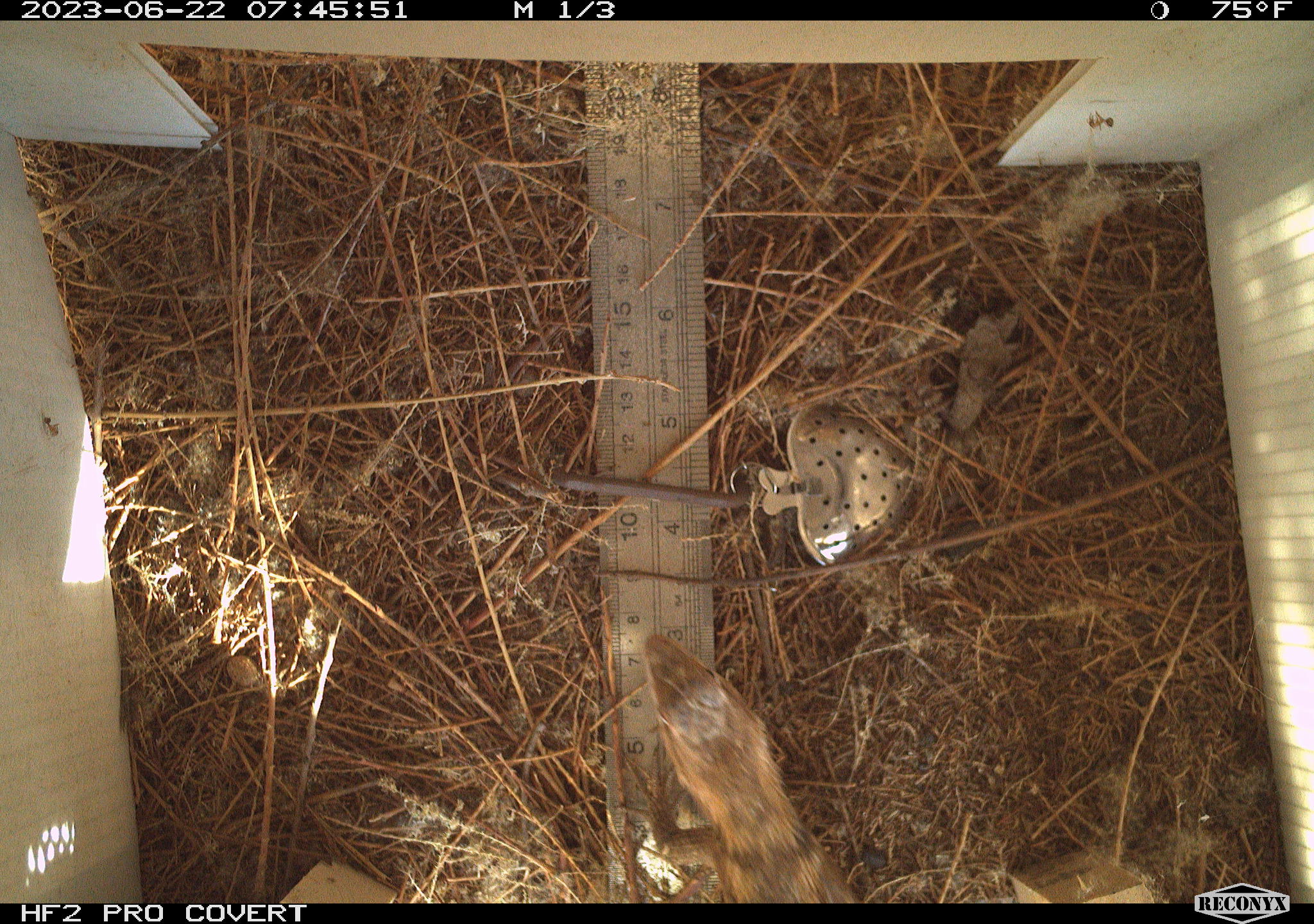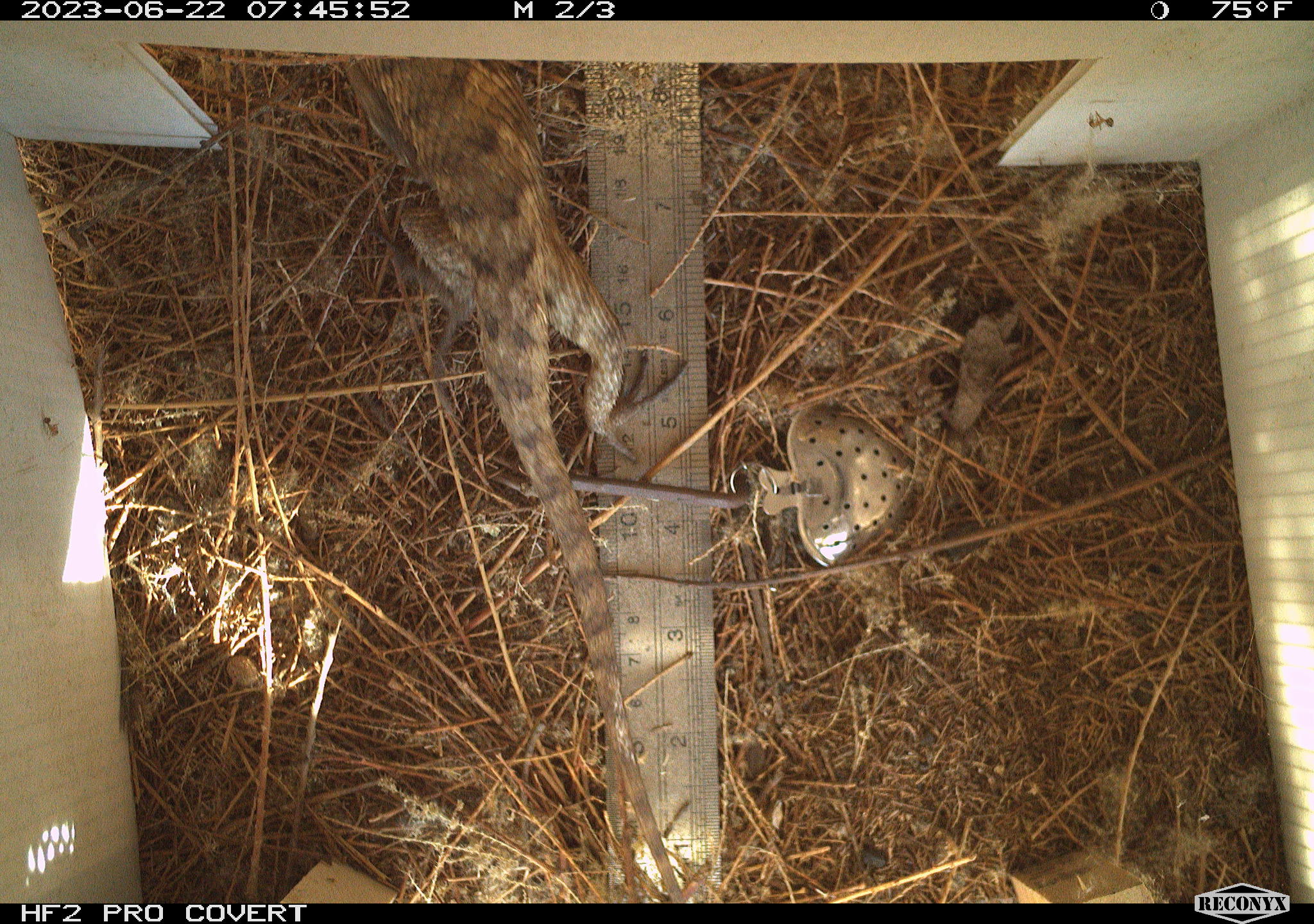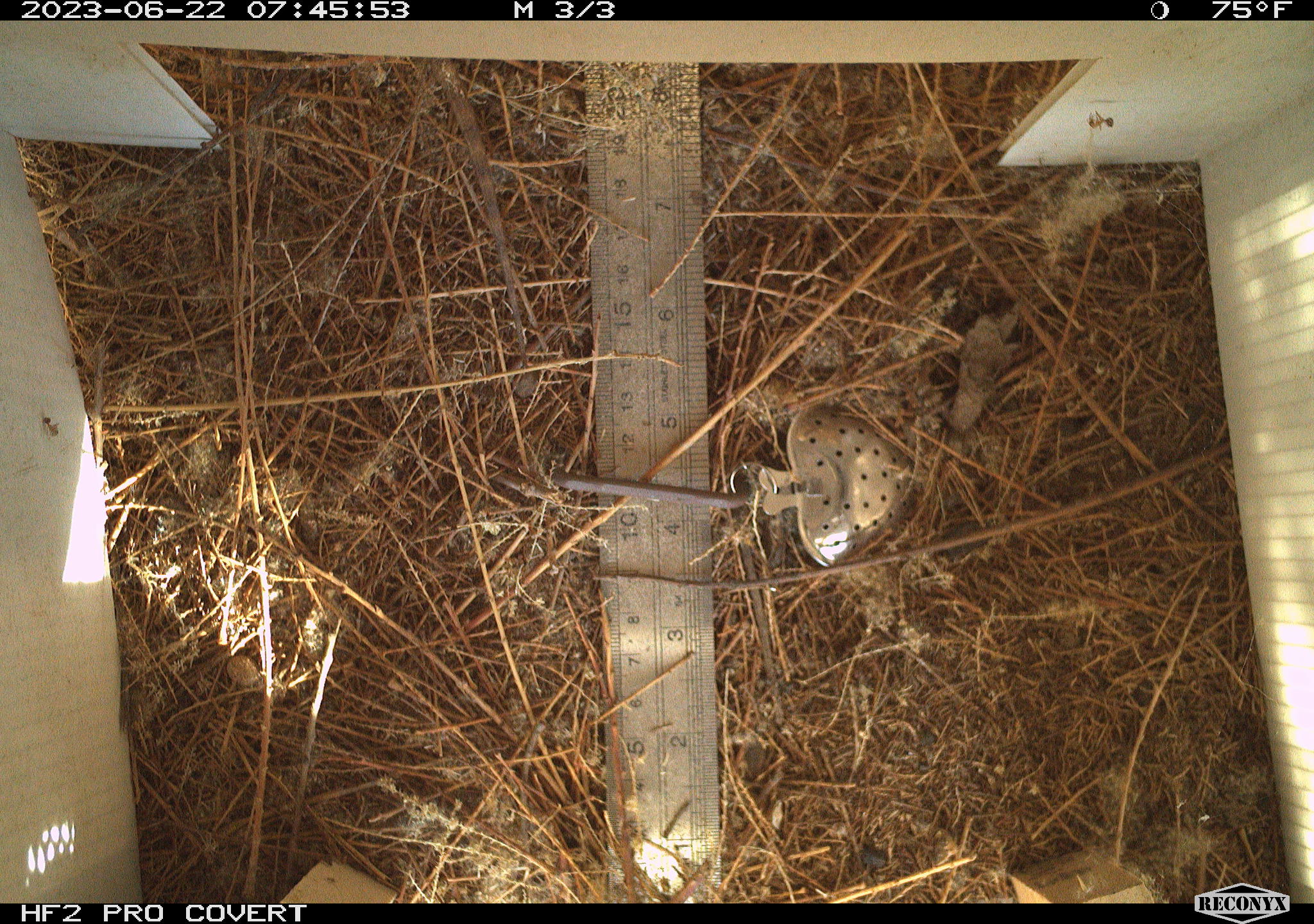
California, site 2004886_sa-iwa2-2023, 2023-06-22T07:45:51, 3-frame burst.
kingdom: Animalia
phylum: Chordata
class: Reptilia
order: Squamata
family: Phrynosomatidae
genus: Sceloporus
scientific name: Sceloporus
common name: spiny lizards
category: sceloporus species